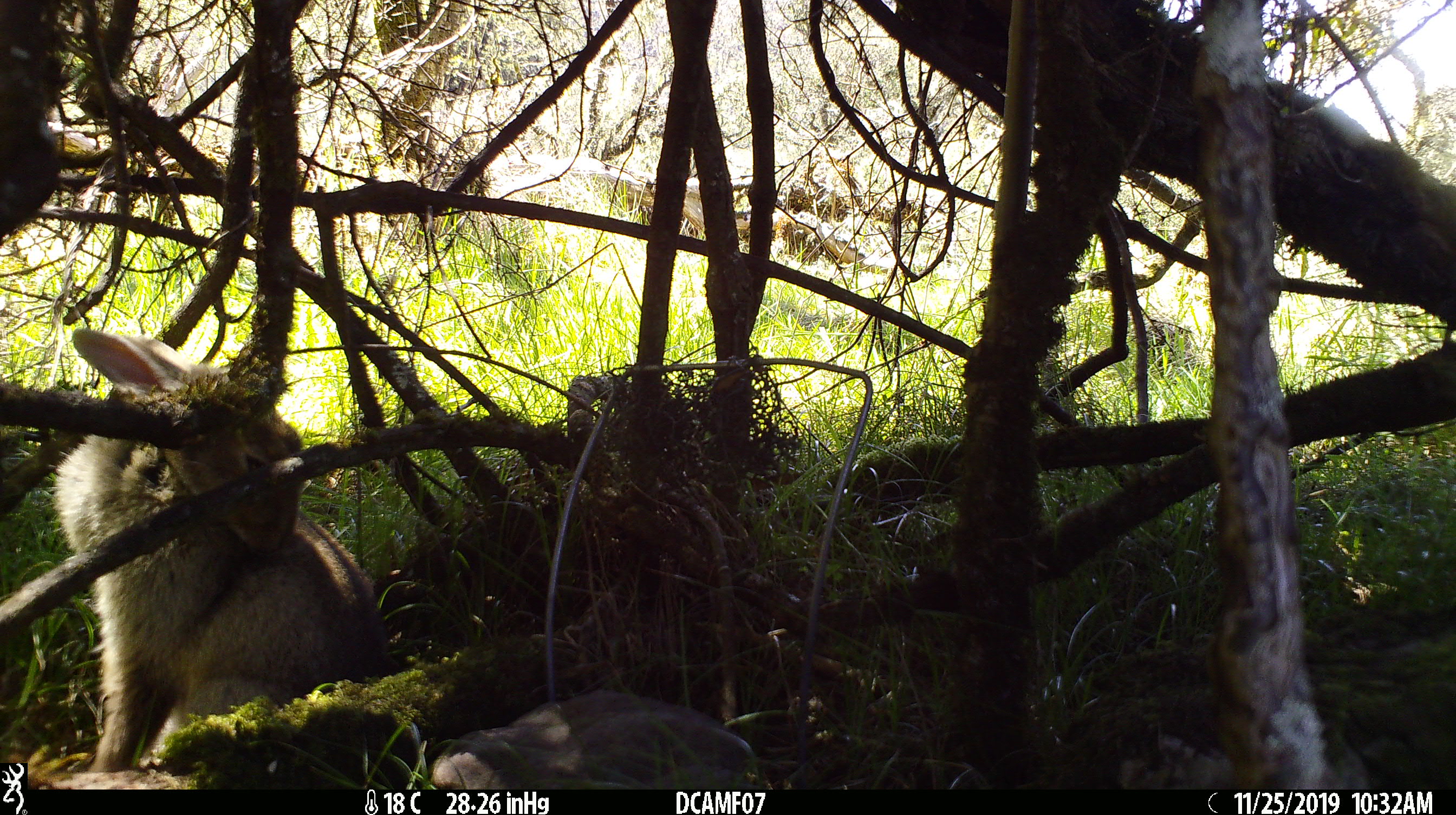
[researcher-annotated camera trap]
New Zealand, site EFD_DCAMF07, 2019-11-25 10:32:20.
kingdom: Animalia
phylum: Chordata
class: Mammalia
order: Lagomorpha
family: Leporidae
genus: Oryctolagus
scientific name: Oryctolagus cuniculus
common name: european rabbit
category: rabbit